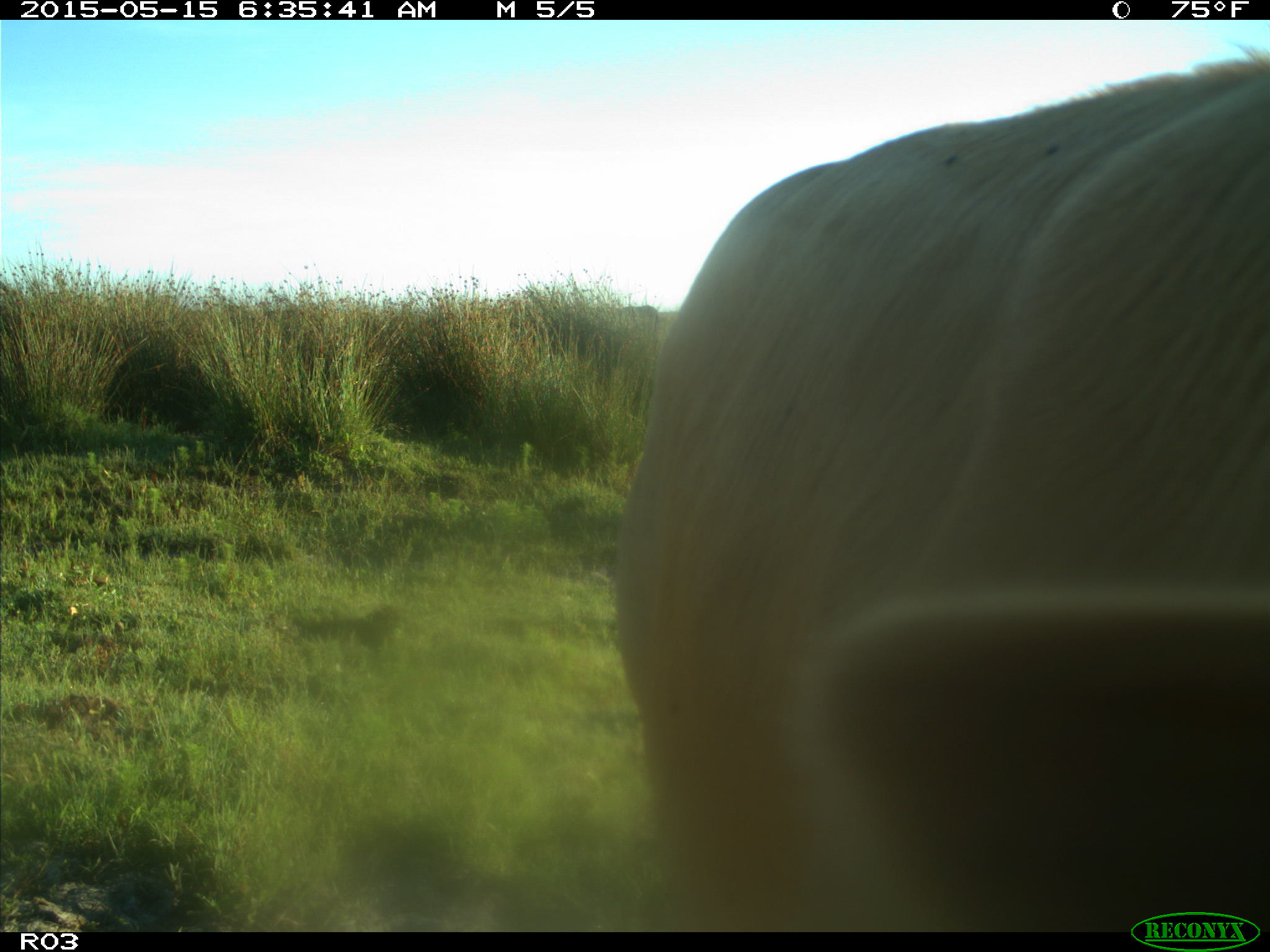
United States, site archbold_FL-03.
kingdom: Animalia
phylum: Chordata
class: Mammalia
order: Artiodactyla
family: Bovidae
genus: Bos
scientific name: Bos taurus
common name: domestic cow